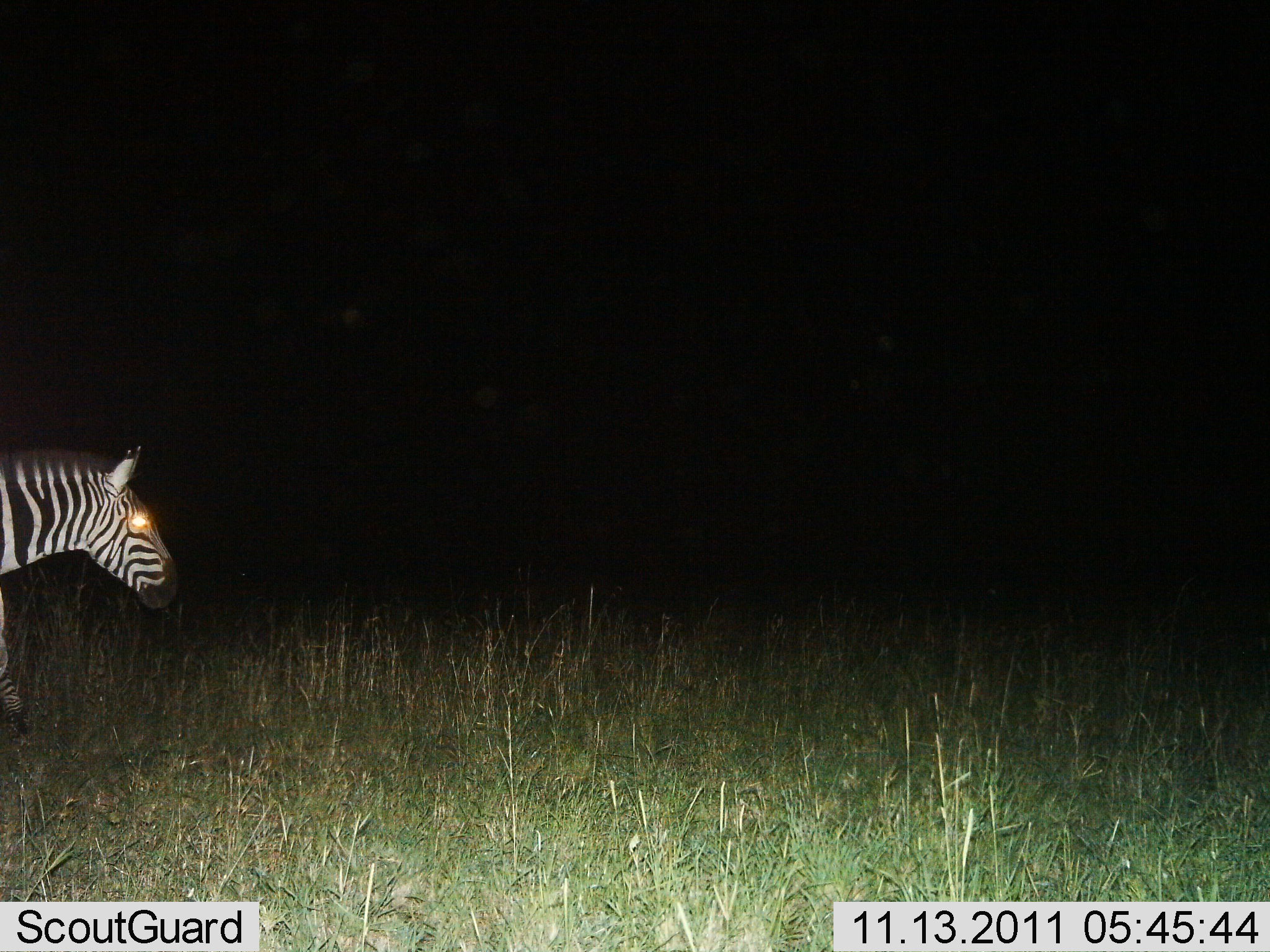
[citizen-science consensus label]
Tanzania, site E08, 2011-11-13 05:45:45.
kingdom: Animalia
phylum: Chordata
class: Mammalia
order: Perissodactyla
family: Equidae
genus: Equus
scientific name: Equus quagga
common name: plains zebra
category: zebra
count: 1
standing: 40%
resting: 0%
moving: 60%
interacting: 0%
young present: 0%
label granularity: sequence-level